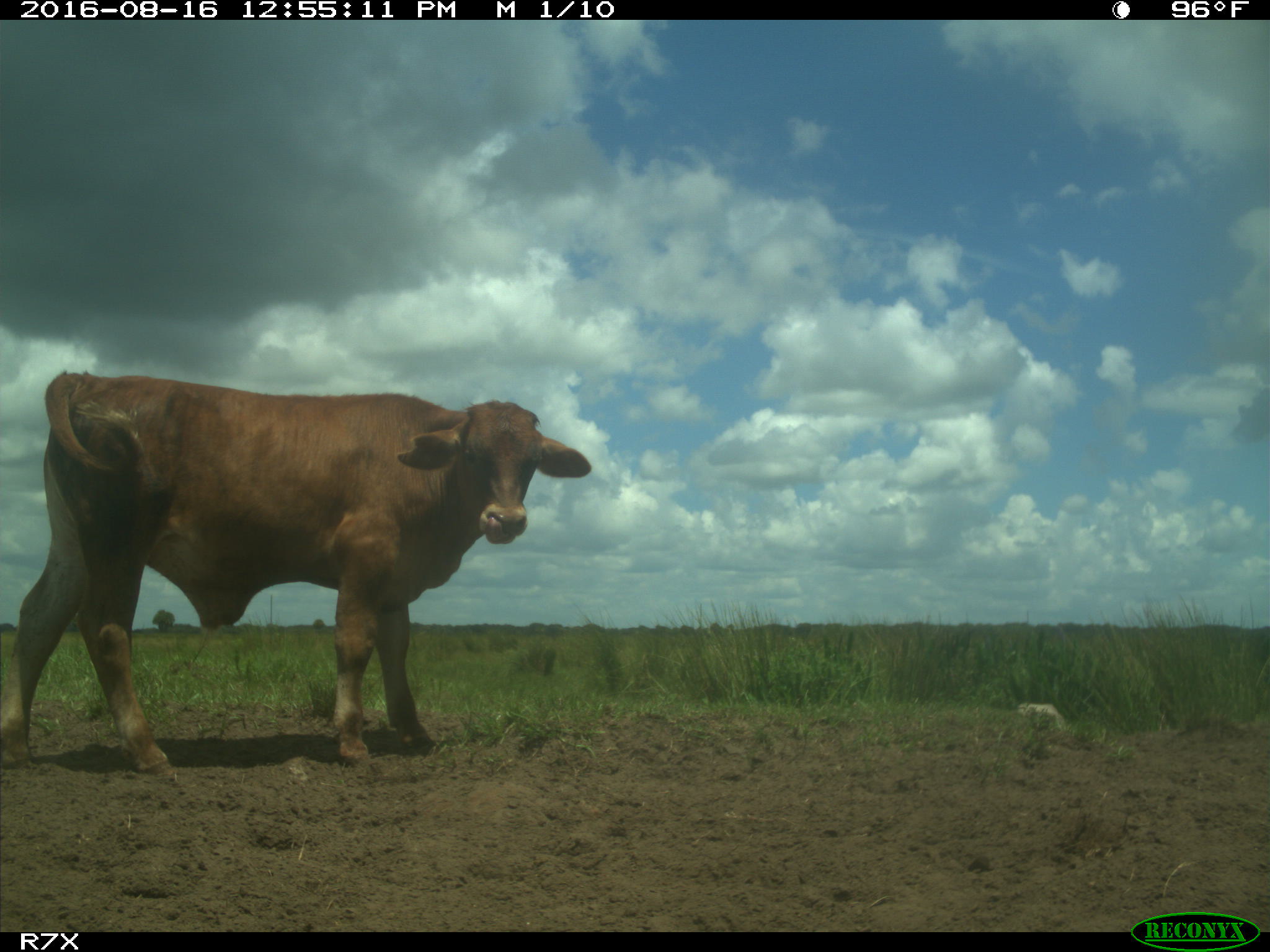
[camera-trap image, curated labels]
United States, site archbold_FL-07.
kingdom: Animalia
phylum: Chordata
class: Mammalia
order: Artiodactyla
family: Bovidae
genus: Bos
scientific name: Bos taurus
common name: domestic cow